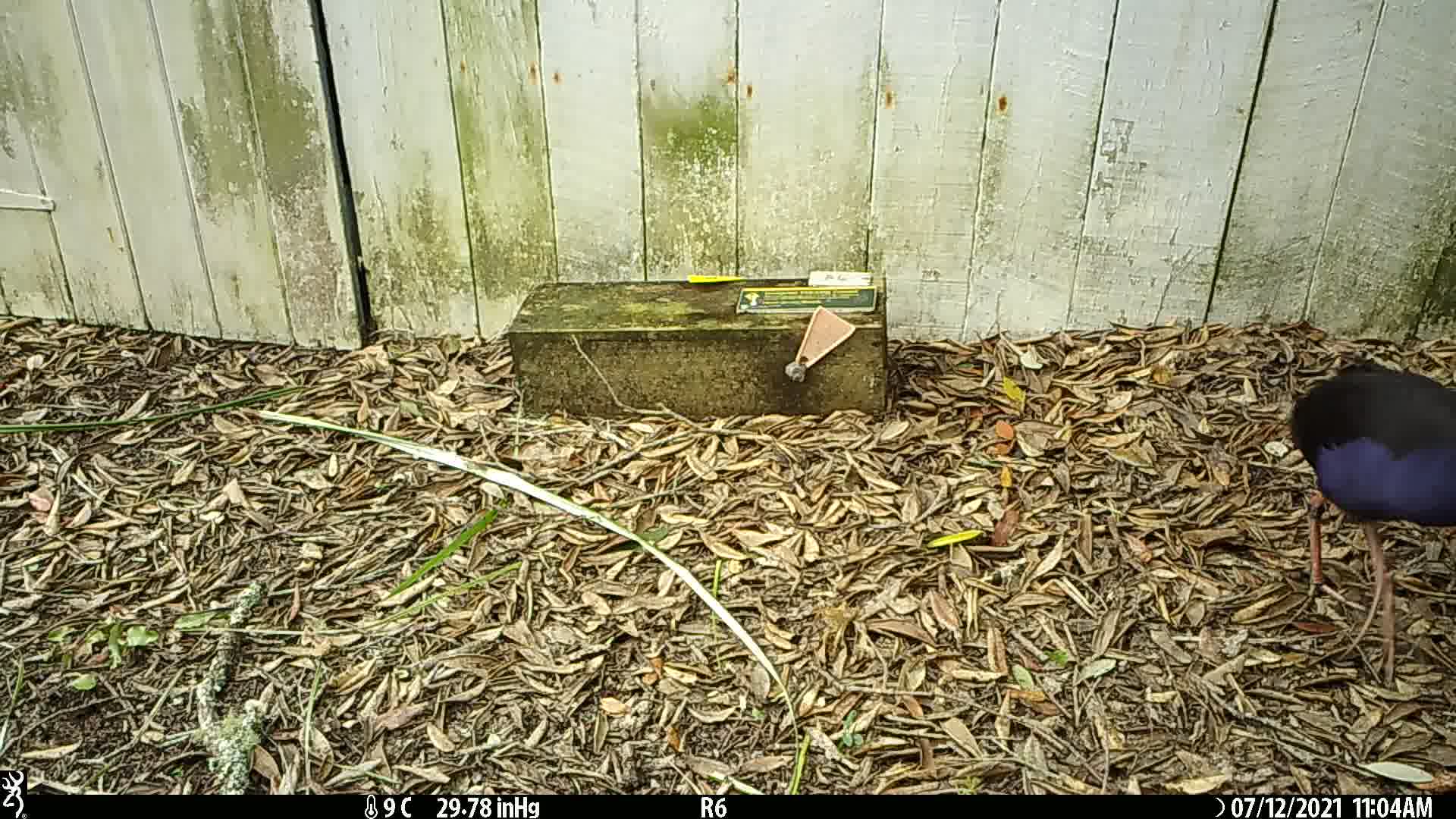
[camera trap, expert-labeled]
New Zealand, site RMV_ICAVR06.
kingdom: Animalia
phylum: Chordata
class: Aves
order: Gruiformes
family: Rallidae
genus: Porphyrio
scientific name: Porphyrio melanotus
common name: australasian swamphen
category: pukeko